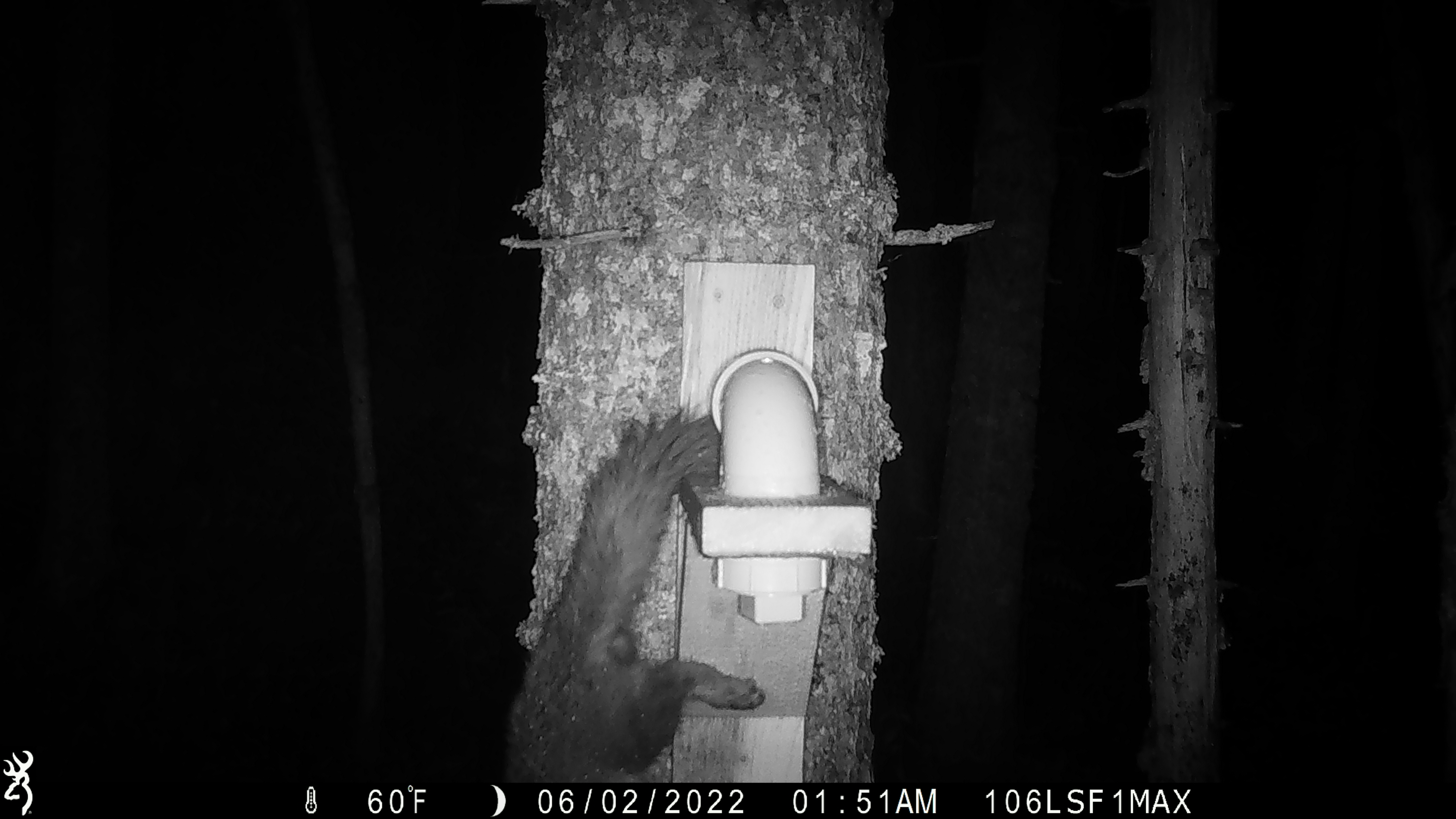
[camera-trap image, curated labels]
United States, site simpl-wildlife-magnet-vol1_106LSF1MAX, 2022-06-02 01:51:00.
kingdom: Animalia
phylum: Chordata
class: Mammalia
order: Carnivora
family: Mustelidae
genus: Martes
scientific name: Martes americana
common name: american marten